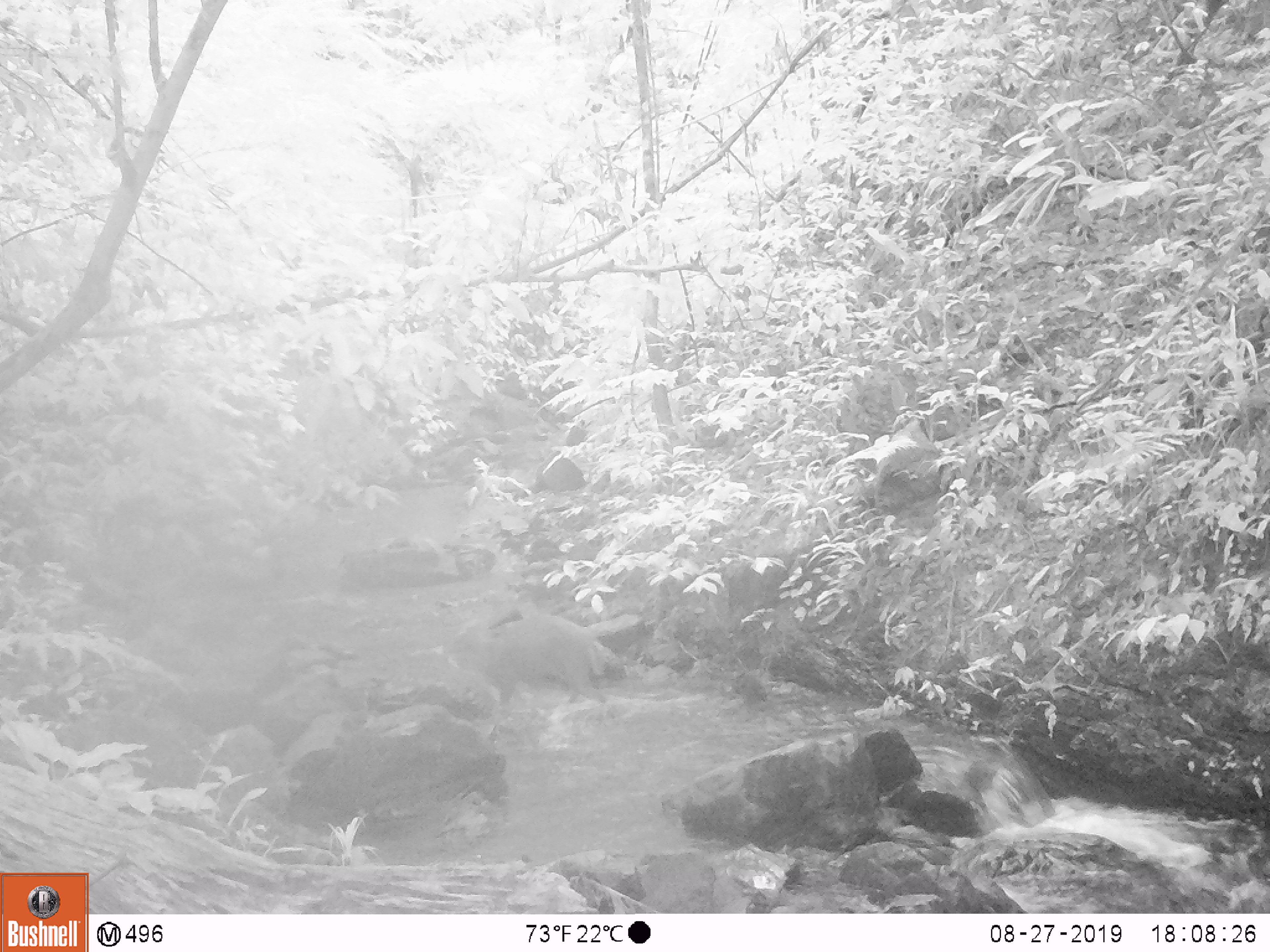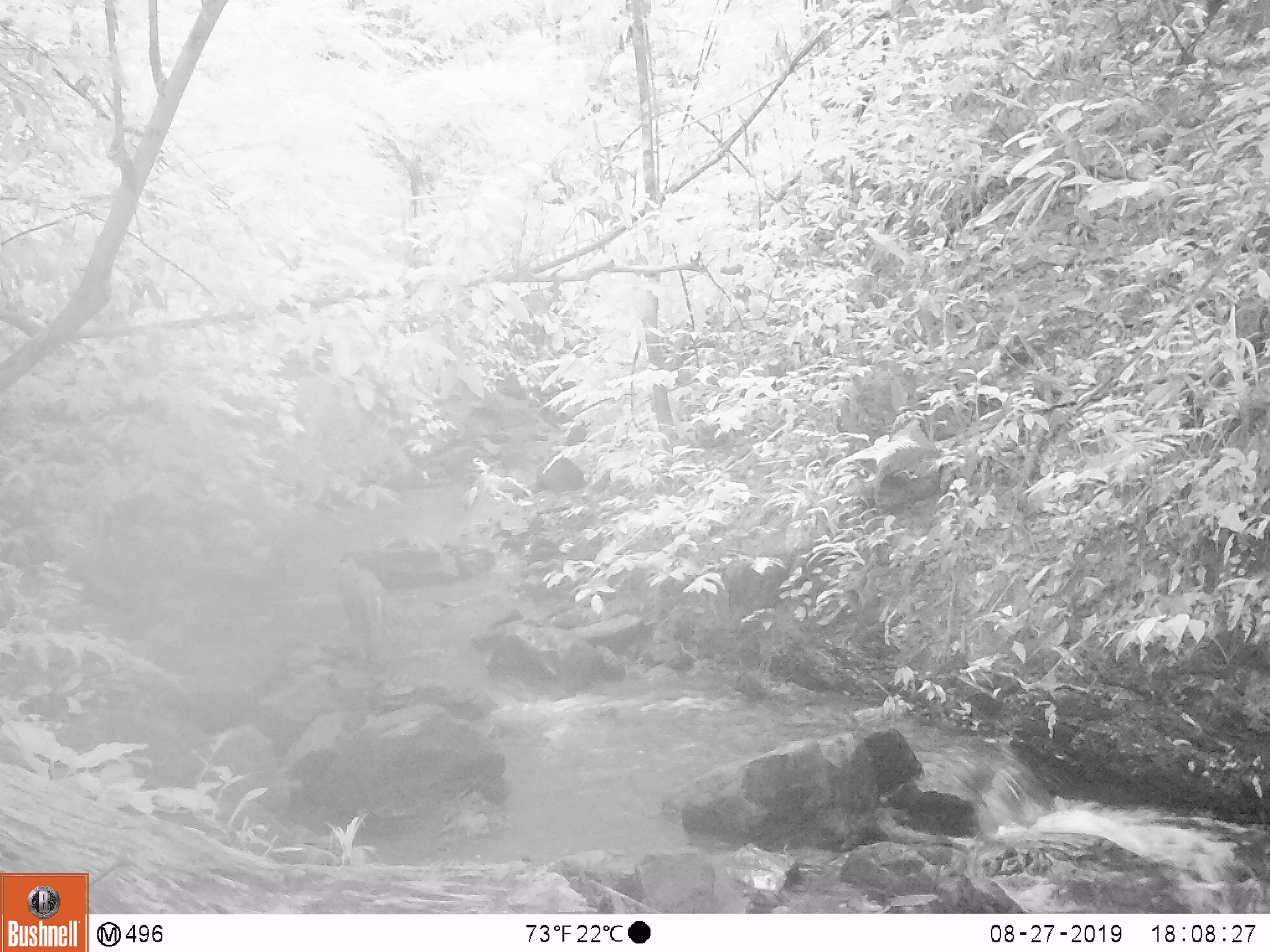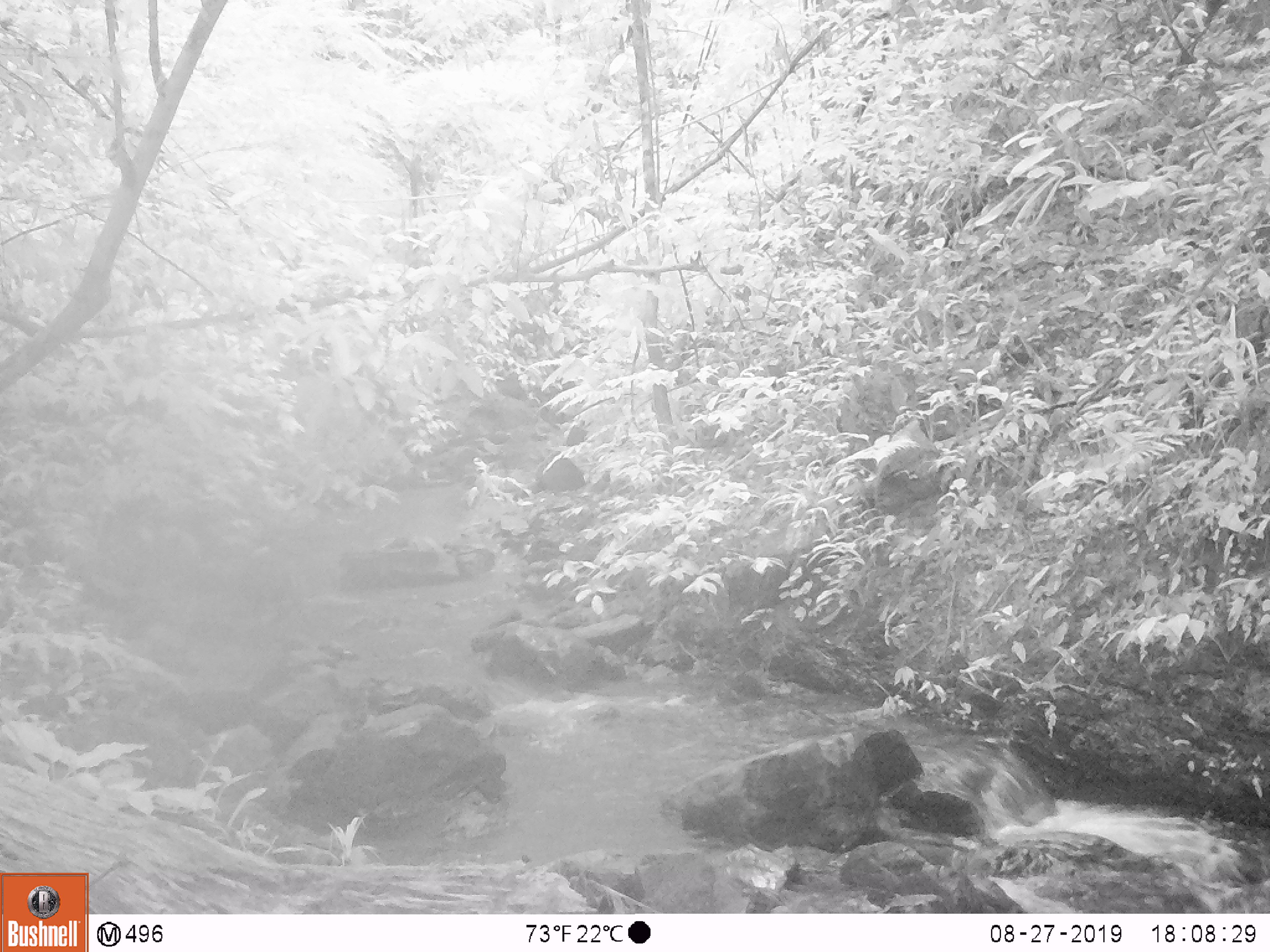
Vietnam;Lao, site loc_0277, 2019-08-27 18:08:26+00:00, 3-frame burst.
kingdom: Animalia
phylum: Chordata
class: Mammalia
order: Artiodactyla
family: Cervidae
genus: Muntiacus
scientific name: Muntiacus rooseveltorum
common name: roosevelt's muntjac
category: roosevelts muntjac group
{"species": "roosevelts muntjac group (roosevelt's muntjac) (Muntiacus rooseveltorum)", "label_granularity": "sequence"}